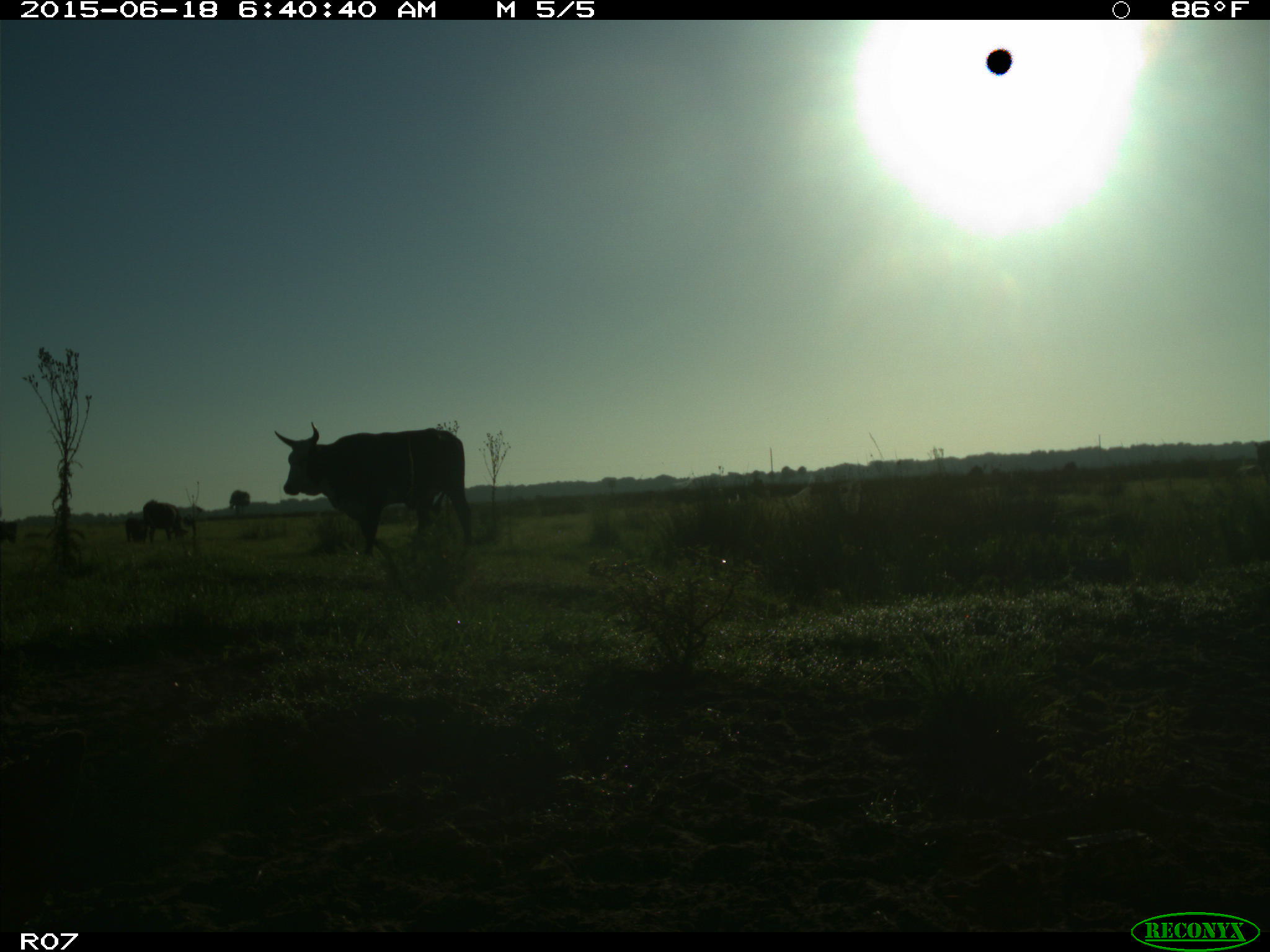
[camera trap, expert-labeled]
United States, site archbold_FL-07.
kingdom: Animalia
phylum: Chordata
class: Mammalia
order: Artiodactyla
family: Bovidae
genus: Bos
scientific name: Bos taurus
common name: domestic cow